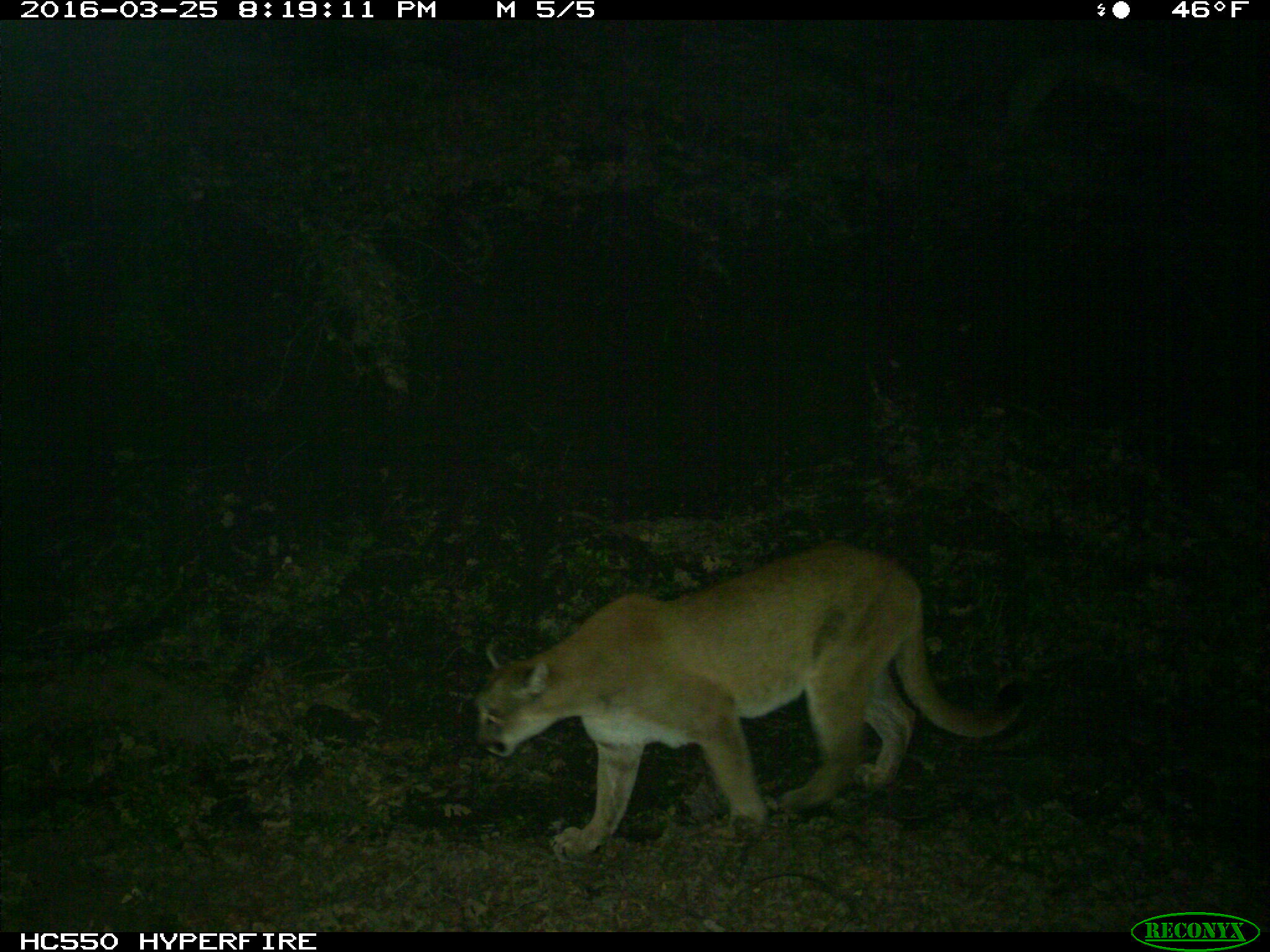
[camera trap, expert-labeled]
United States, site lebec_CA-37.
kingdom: Animalia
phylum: Chordata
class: Mammalia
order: Carnivora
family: Felidae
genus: Puma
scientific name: Puma concolor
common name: mountain lion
Puma concolor (mountain lion).